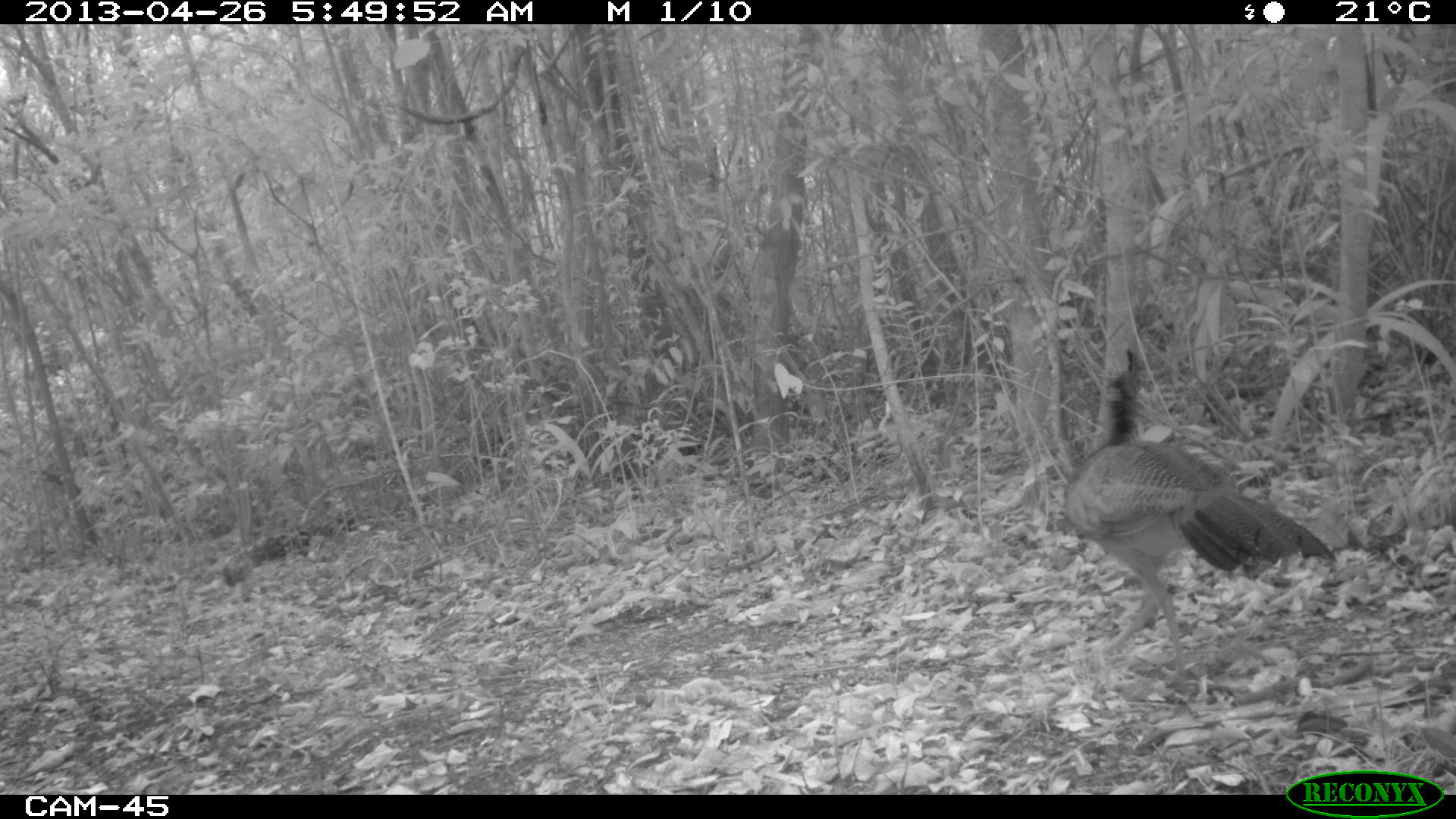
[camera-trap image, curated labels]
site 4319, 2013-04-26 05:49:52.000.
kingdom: Animalia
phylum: Chordata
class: Aves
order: Galliformes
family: Cracidae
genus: Crax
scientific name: Crax rubra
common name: great curassow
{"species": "Crax rubra (great curassow)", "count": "1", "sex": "female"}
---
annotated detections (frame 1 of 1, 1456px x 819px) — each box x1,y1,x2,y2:
crax rubra: 1062,345,1337,685